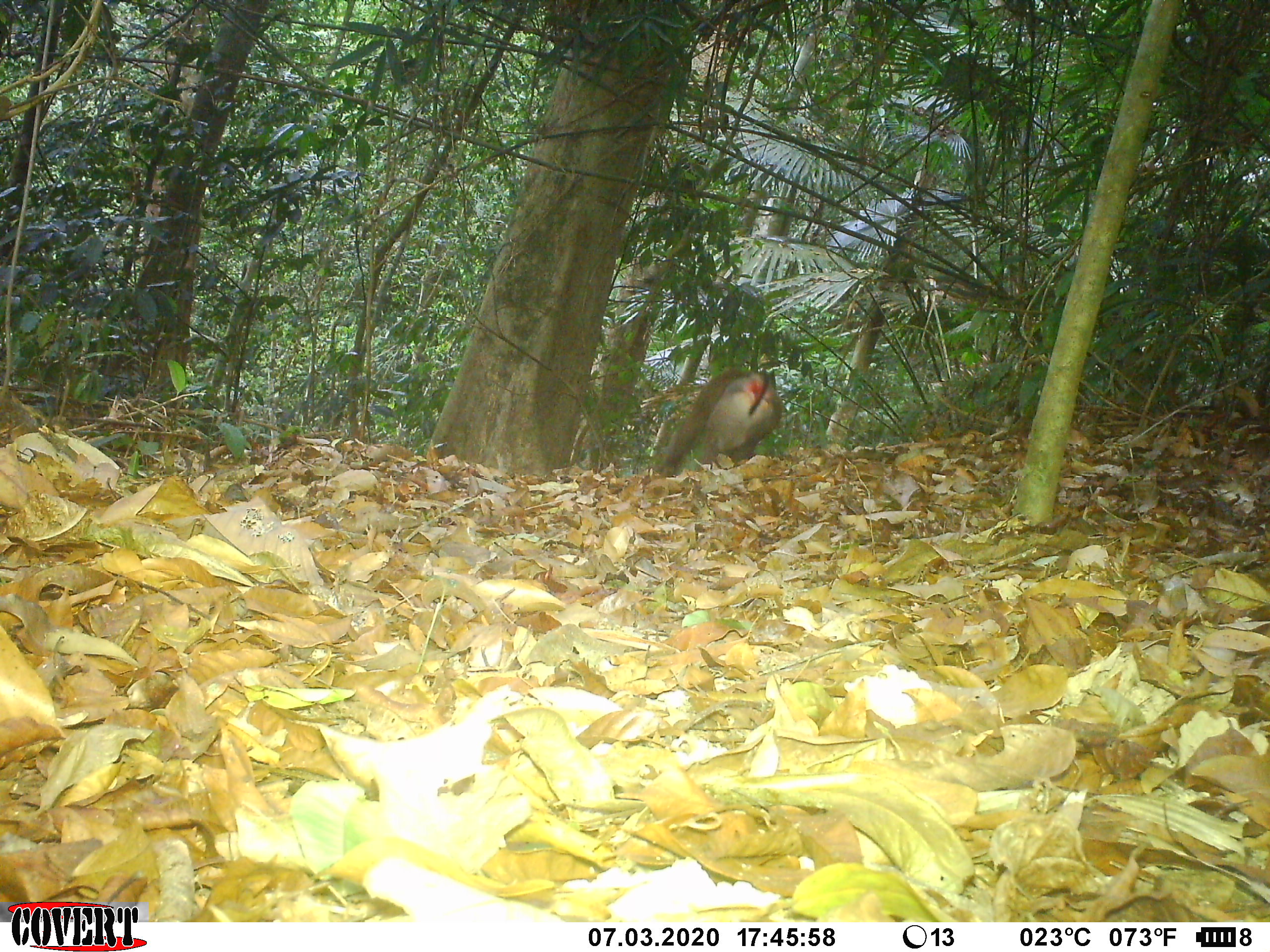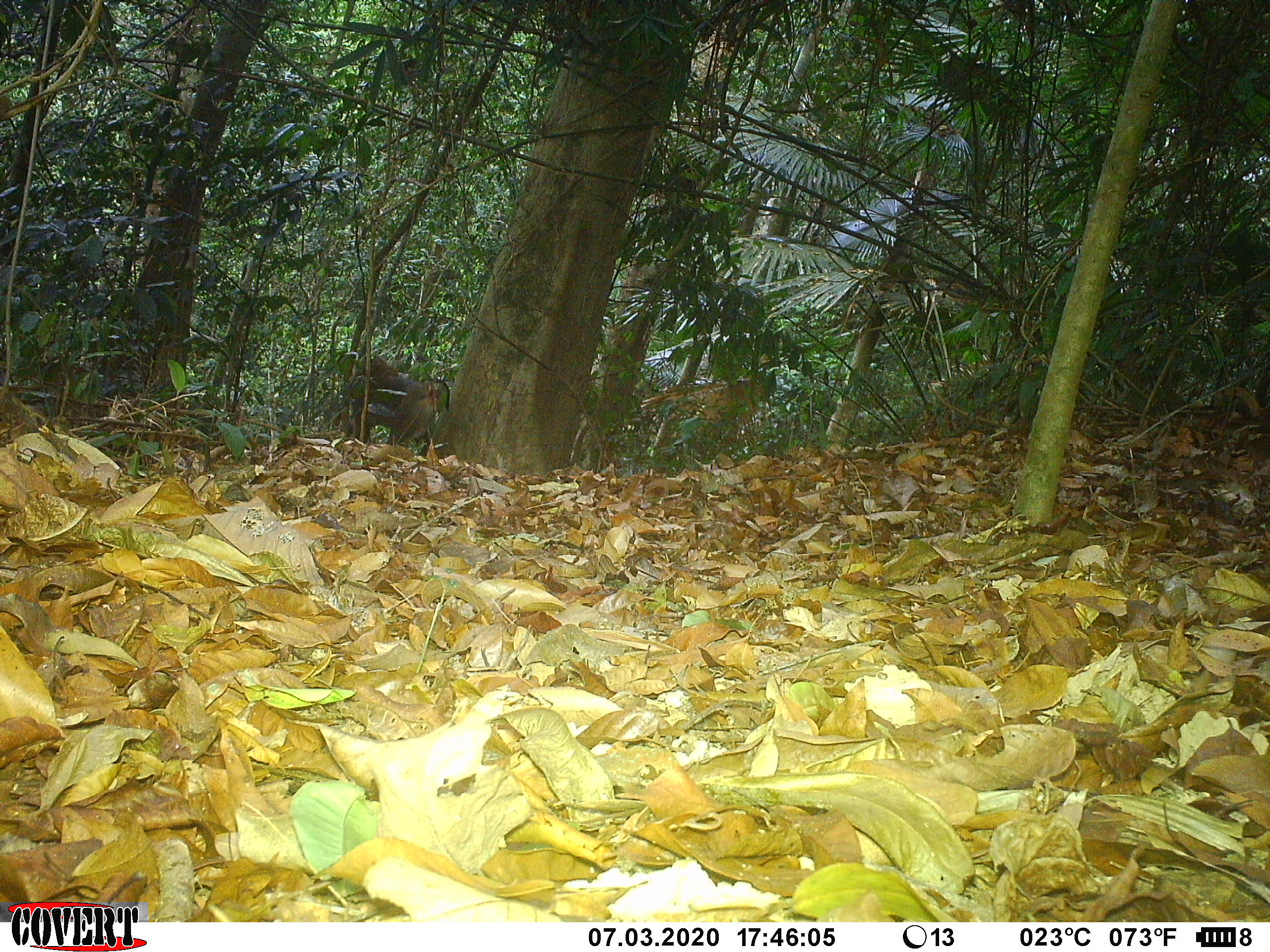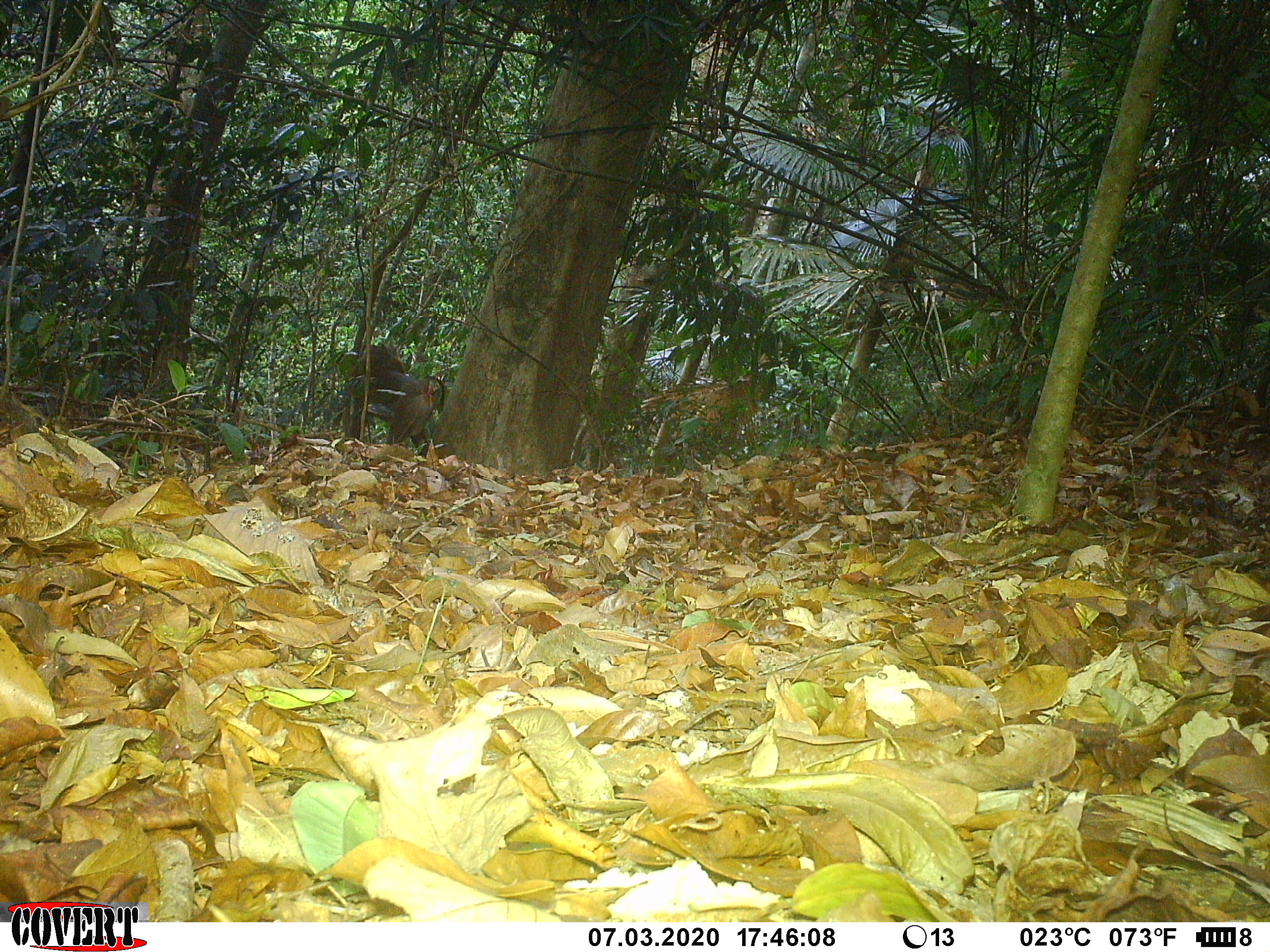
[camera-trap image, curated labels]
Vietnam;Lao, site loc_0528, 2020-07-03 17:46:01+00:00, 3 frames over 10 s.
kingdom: Animalia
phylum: Chordata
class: Mammalia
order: Primates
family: Cercopithecidae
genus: Macaca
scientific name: Macaca nemestrina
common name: pig-tailed macaque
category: pig tailed macaque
Pig tailed macaque (pig-tailed macaque) (Macaca nemestrina). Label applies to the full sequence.